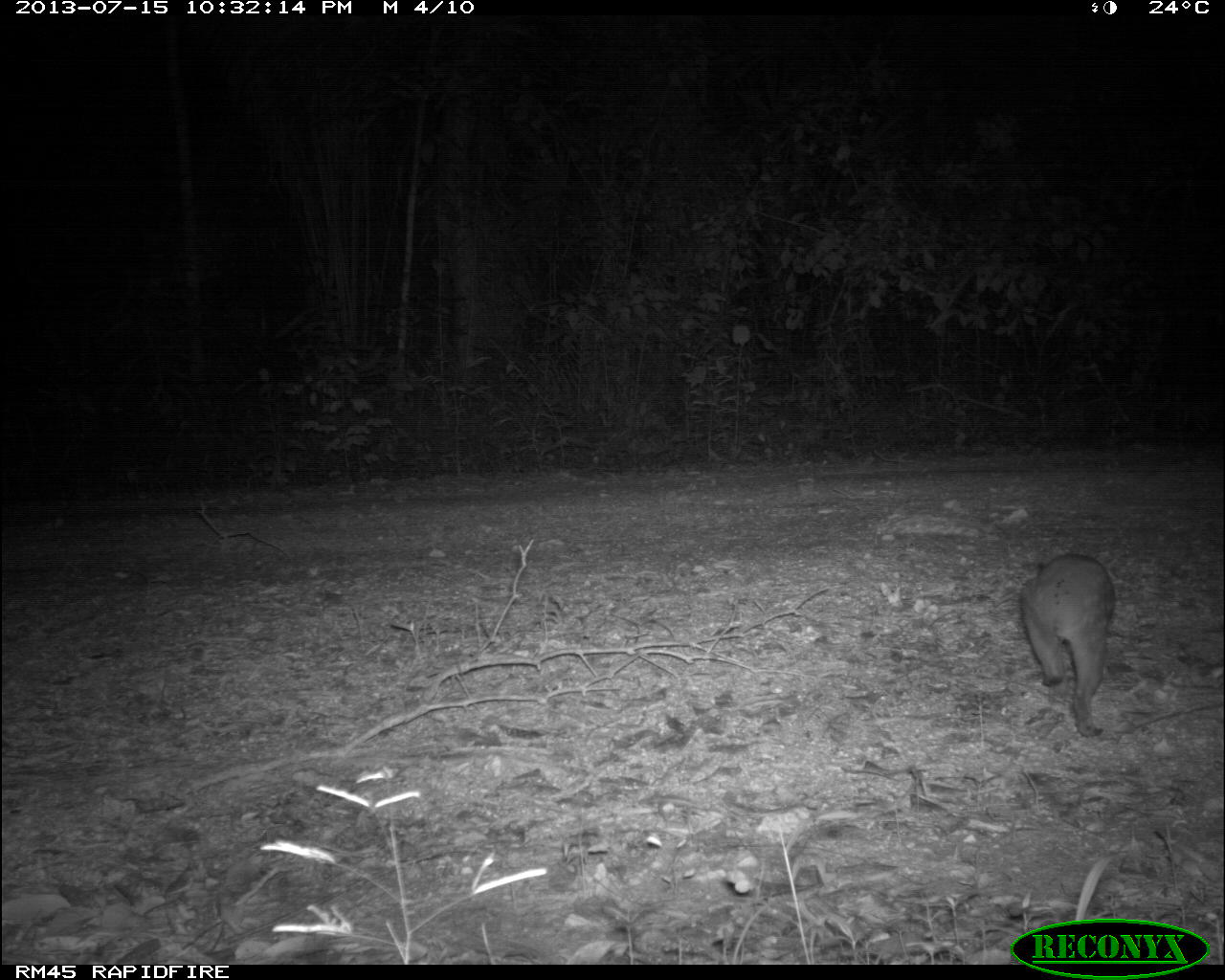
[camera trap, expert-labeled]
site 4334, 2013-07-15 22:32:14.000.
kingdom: Animalia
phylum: Chordata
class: Mammalia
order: Rodentia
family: Cuniculidae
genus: Cuniculus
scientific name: Cuniculus paca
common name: lowland paca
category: agouti paca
Agouti paca (lowland paca) (Cuniculus paca), count 1.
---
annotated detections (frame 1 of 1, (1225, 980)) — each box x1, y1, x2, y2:
agouti paca: 1018, 552, 1116, 737